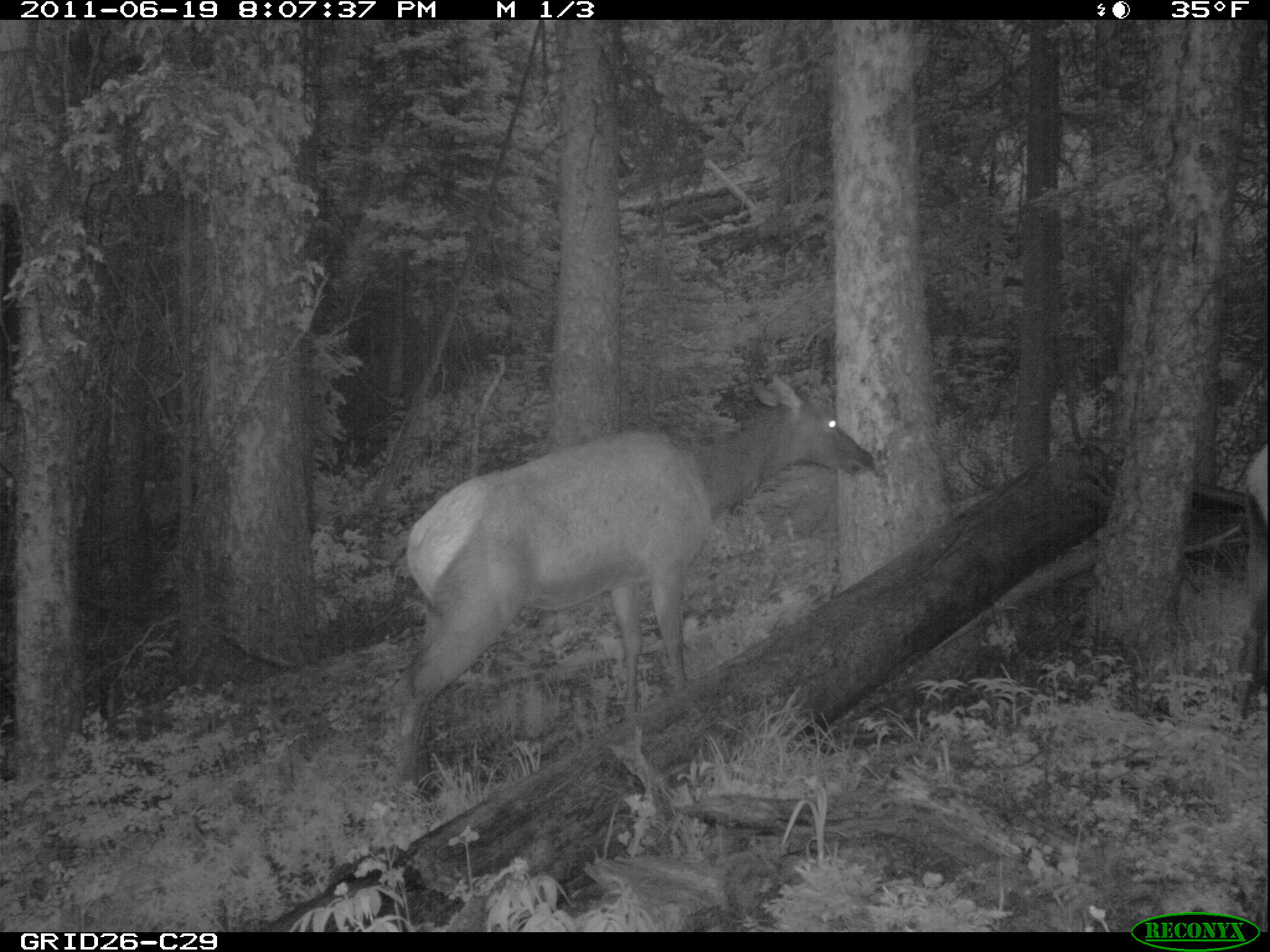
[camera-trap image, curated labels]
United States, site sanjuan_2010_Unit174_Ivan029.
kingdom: Animalia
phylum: Chordata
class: Mammalia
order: Artiodactyla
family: Cervidae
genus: Cervus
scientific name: Cervus elaphus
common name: red deer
Cervus elaphus (red deer).